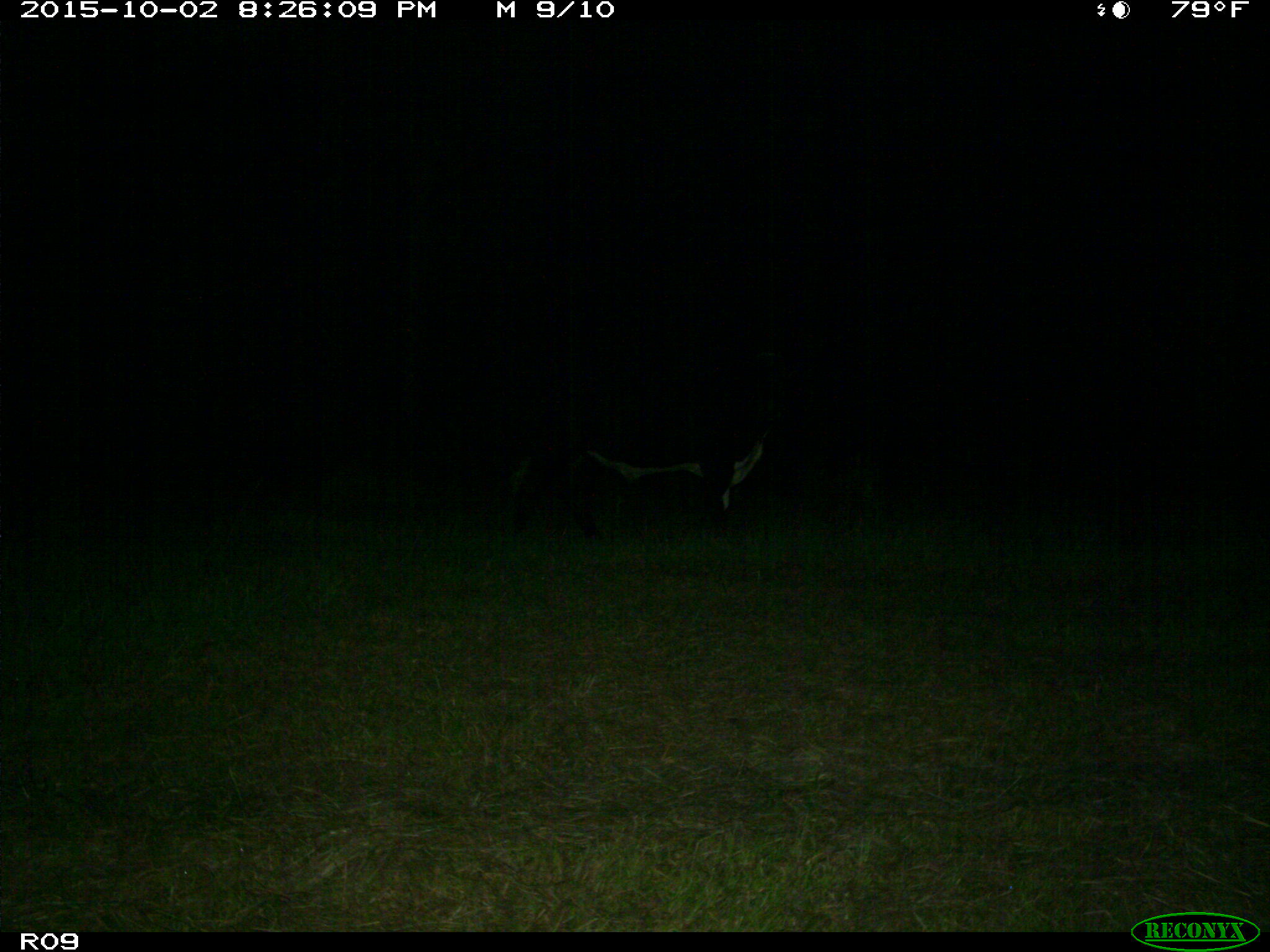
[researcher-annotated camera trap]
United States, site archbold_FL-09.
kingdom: Animalia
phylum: Chordata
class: Mammalia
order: Artiodactyla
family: Bovidae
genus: Bos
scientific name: Bos taurus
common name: domestic cow